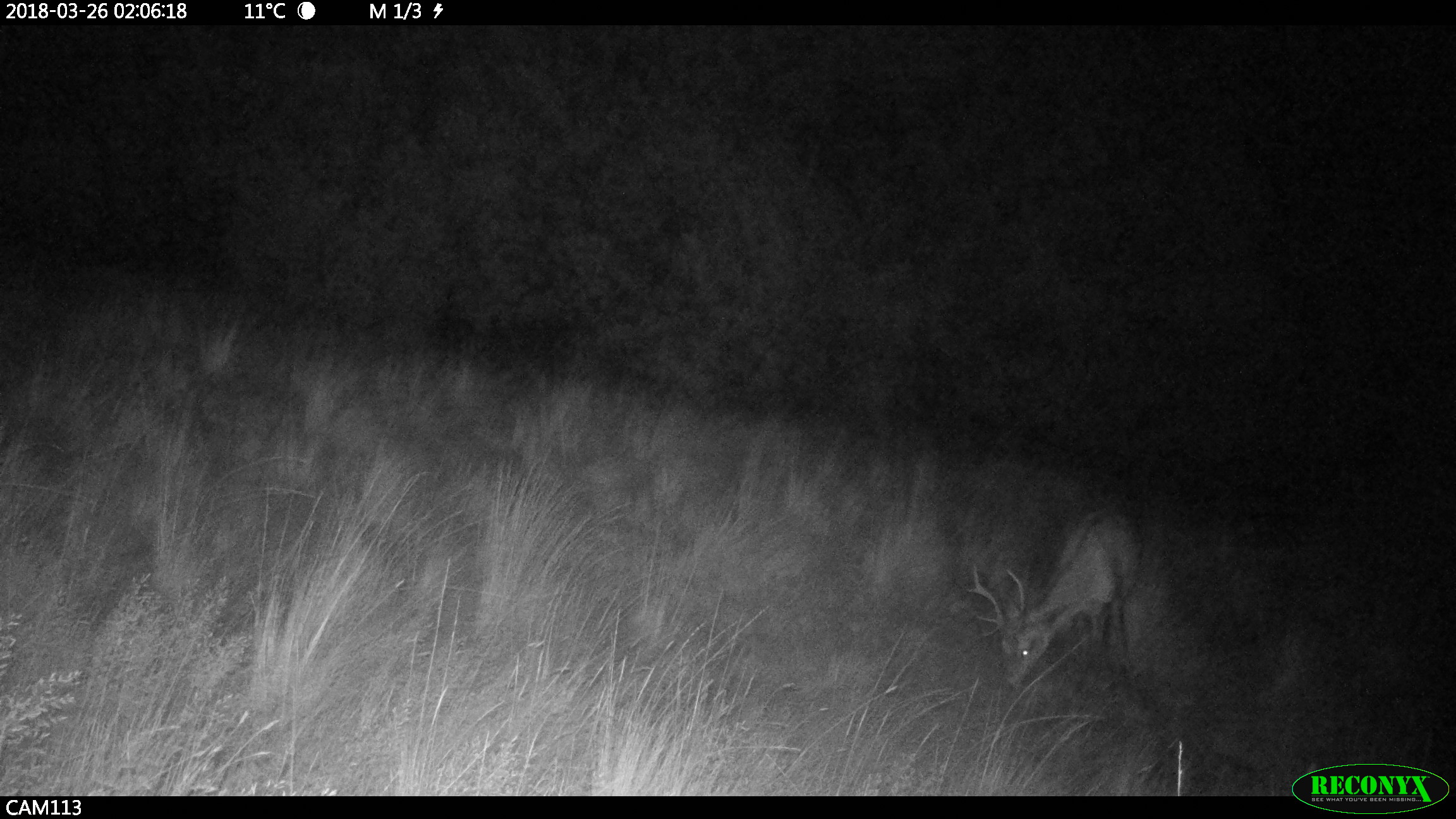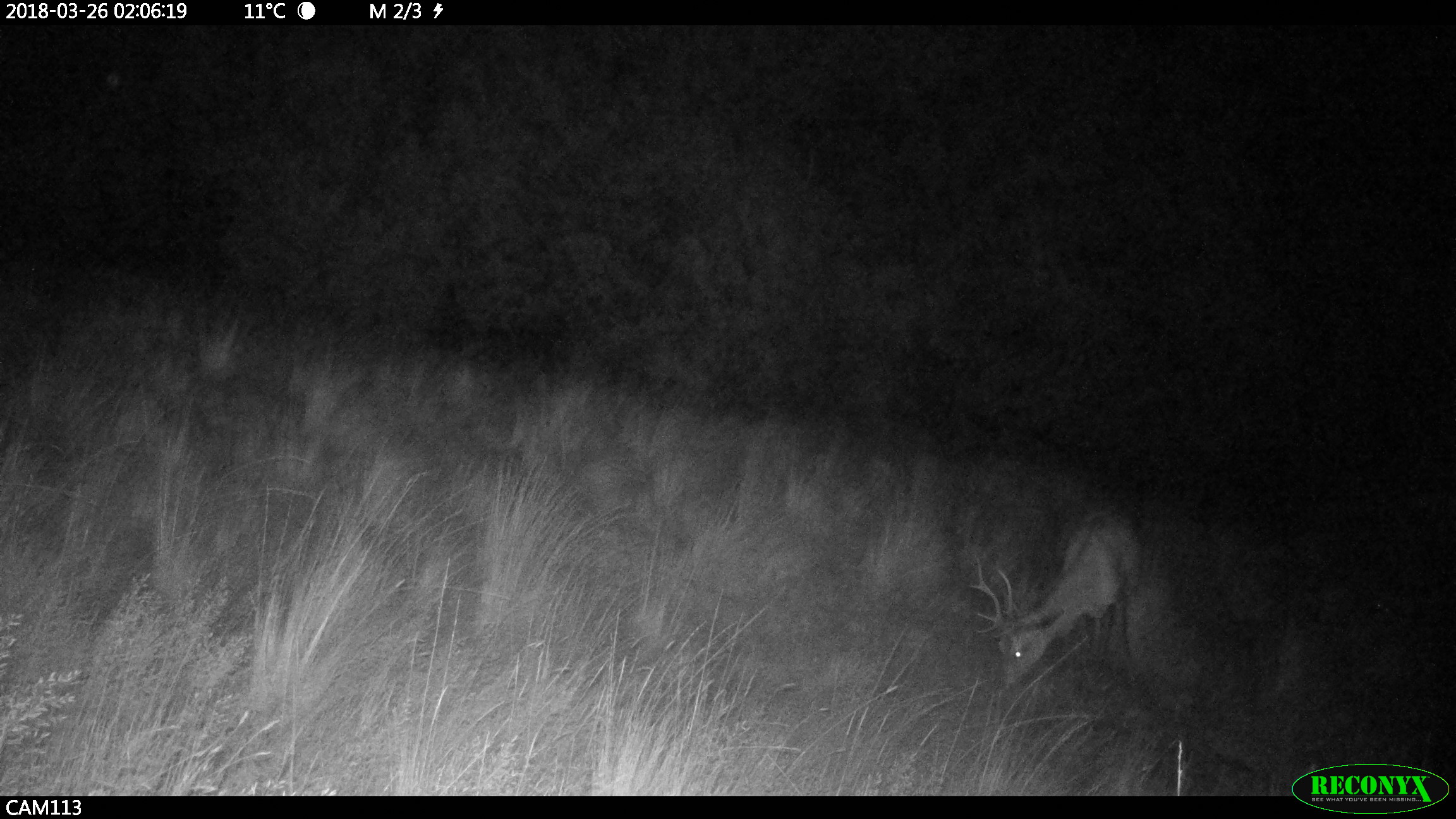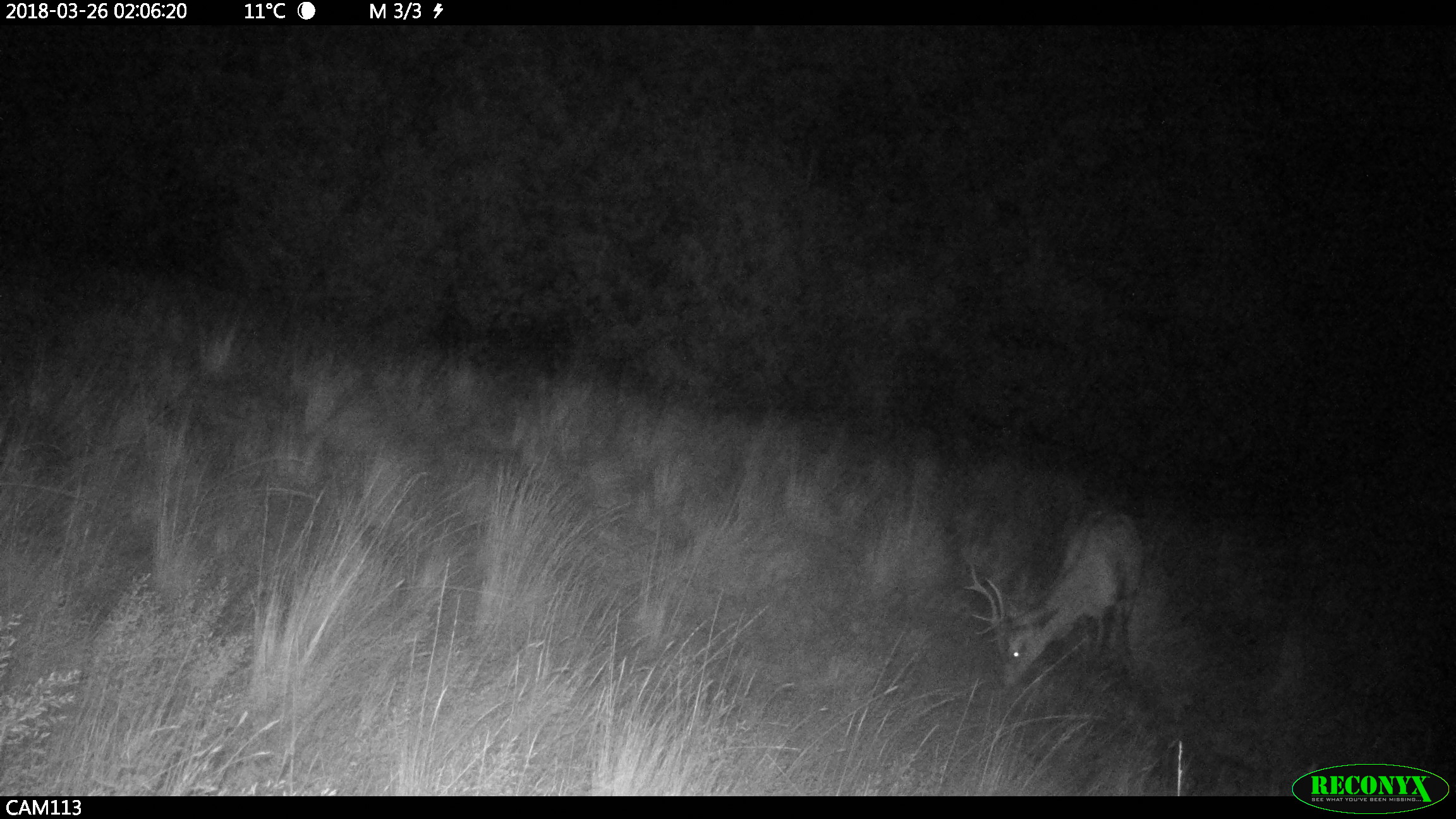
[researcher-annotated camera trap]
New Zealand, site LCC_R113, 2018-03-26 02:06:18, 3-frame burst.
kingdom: Animalia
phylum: Chordata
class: Mammalia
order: Artiodactyla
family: Cervidae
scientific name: Cervidae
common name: deer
Deer (Cervidae).